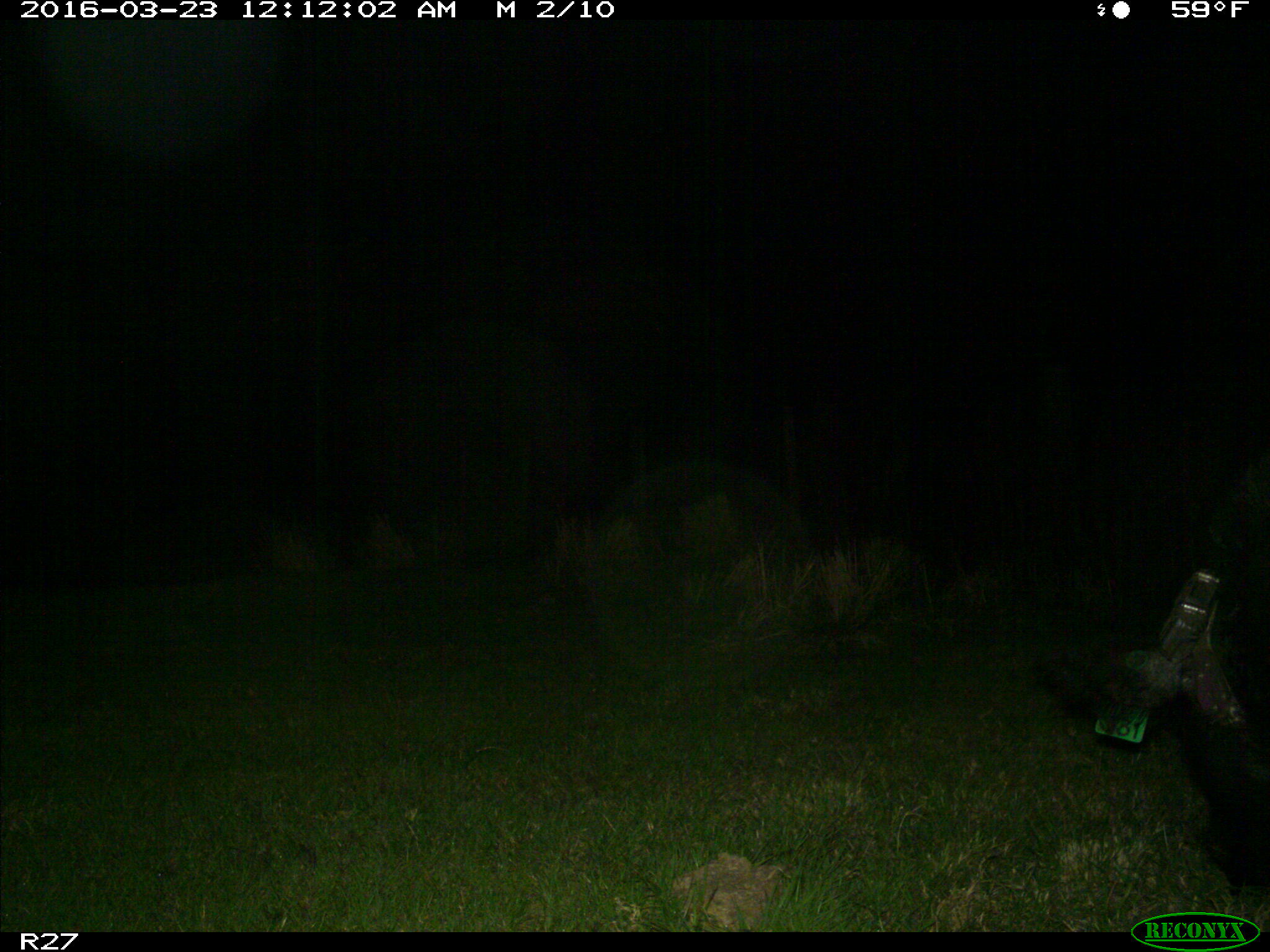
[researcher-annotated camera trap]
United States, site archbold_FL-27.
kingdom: Animalia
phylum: Chordata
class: Mammalia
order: Artiodactyla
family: Suidae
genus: Sus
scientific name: Sus scrofa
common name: wild boar